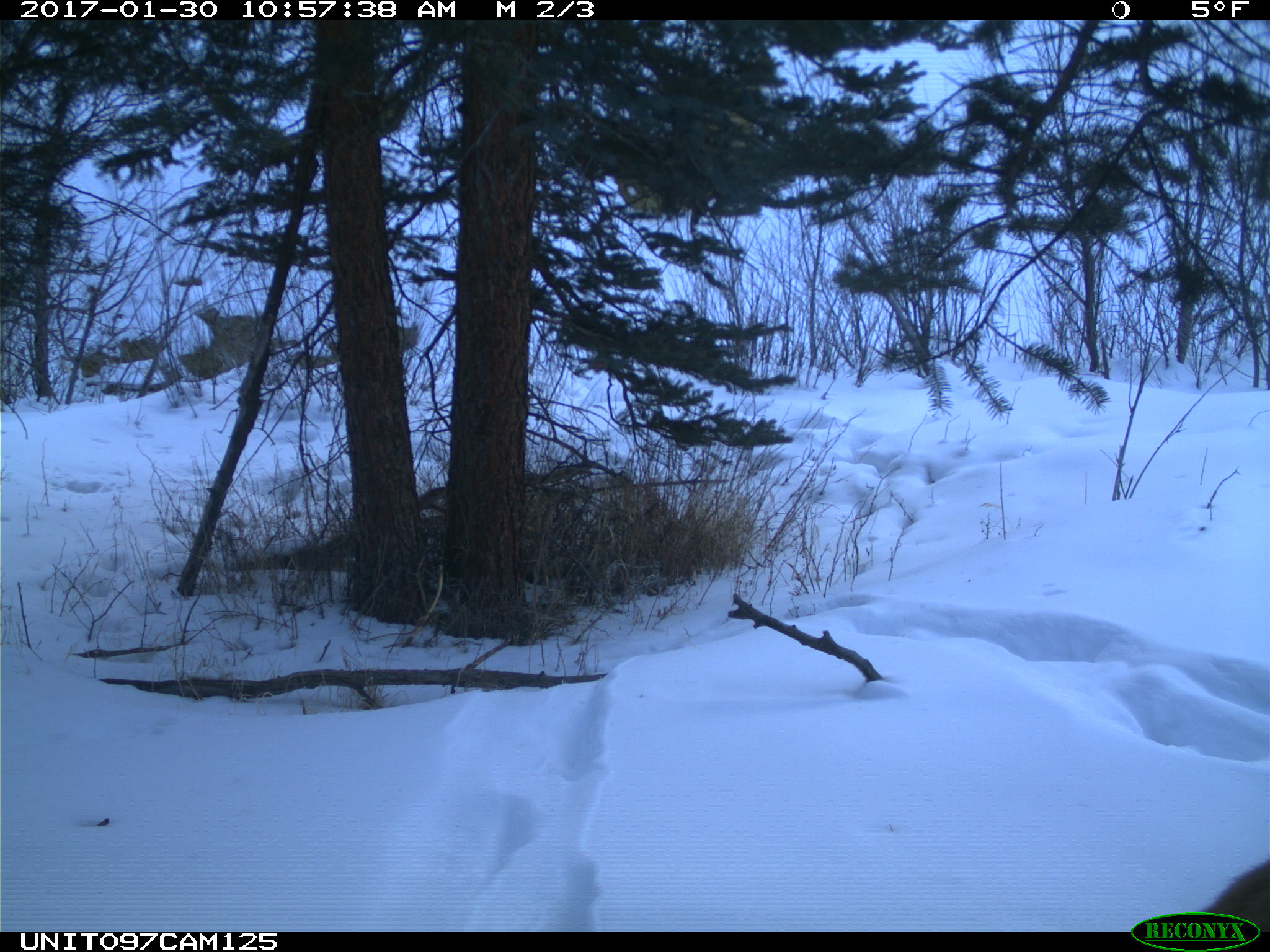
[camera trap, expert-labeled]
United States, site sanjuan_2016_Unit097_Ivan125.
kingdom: Animalia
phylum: Chordata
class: Mammalia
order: Artiodactyla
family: Cervidae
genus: Cervus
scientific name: Cervus elaphus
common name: red deer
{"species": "Cervus elaphus (red deer)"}